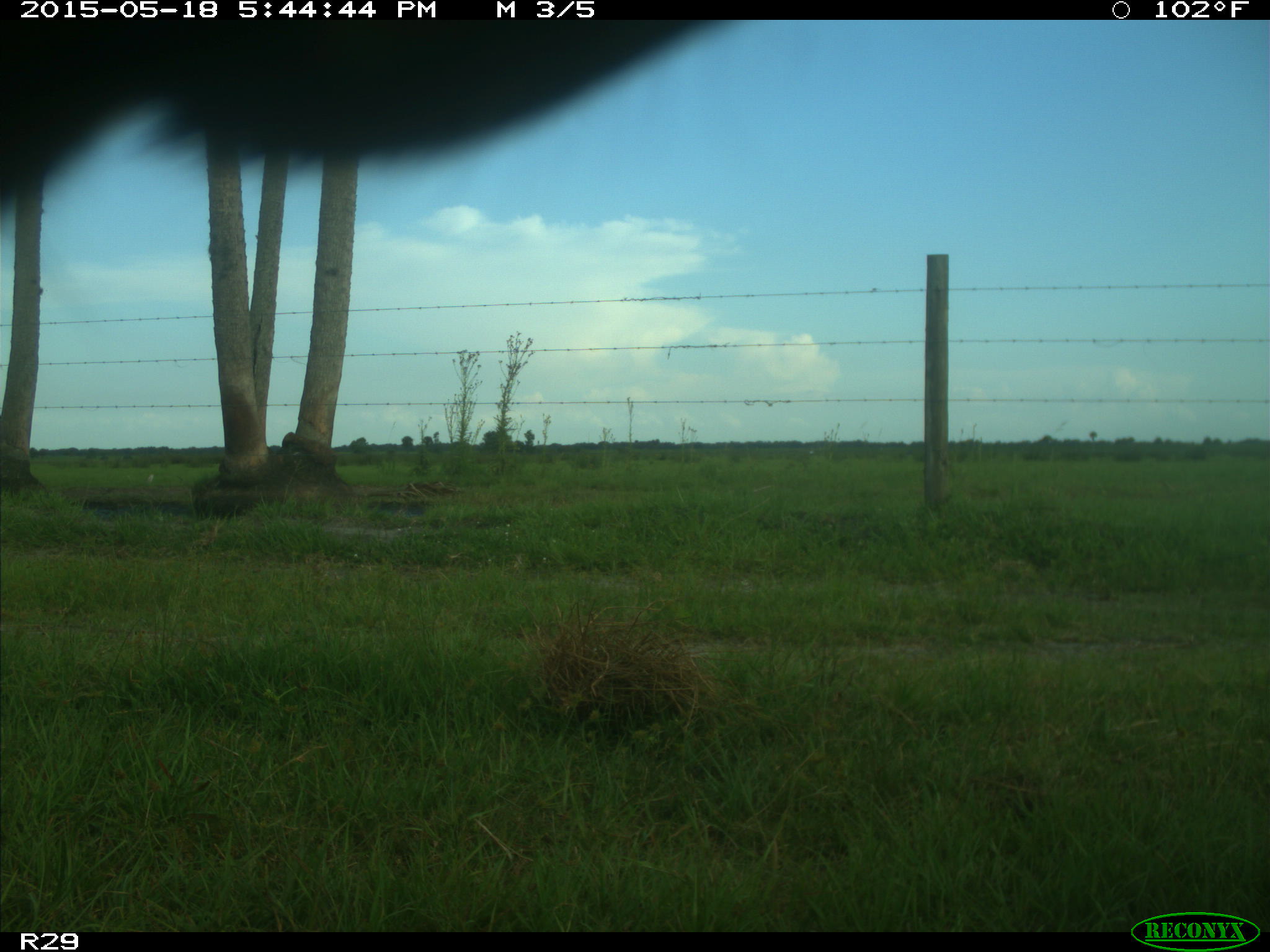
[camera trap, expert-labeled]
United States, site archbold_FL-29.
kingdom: Animalia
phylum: Chordata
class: Mammalia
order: Artiodactyla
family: Bovidae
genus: Bos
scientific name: Bos taurus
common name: domestic cow